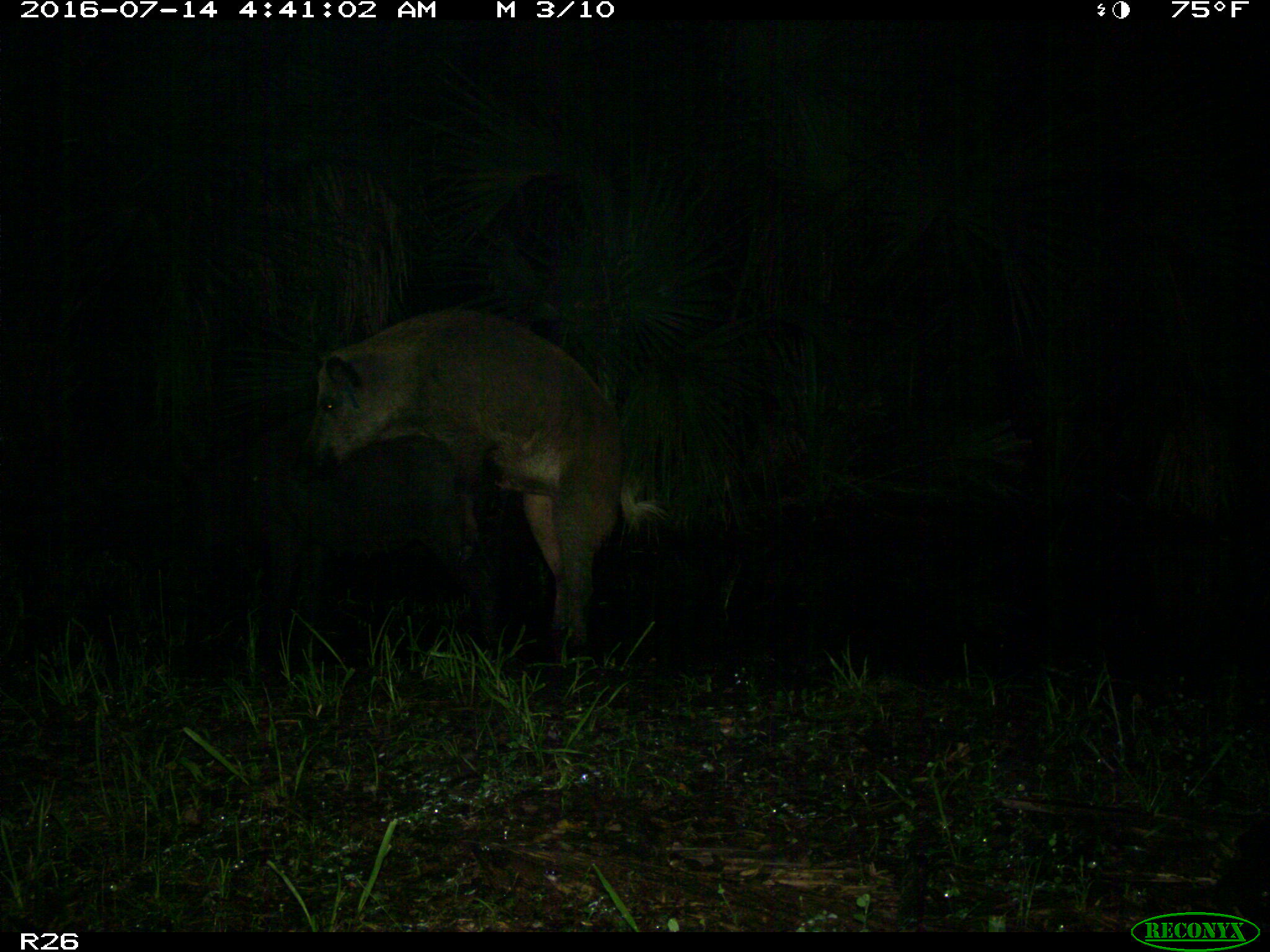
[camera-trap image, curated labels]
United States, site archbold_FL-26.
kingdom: Animalia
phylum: Chordata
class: Mammalia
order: Artiodactyla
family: Suidae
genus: Sus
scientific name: Sus scrofa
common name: wild boar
Sus scrofa (wild boar).